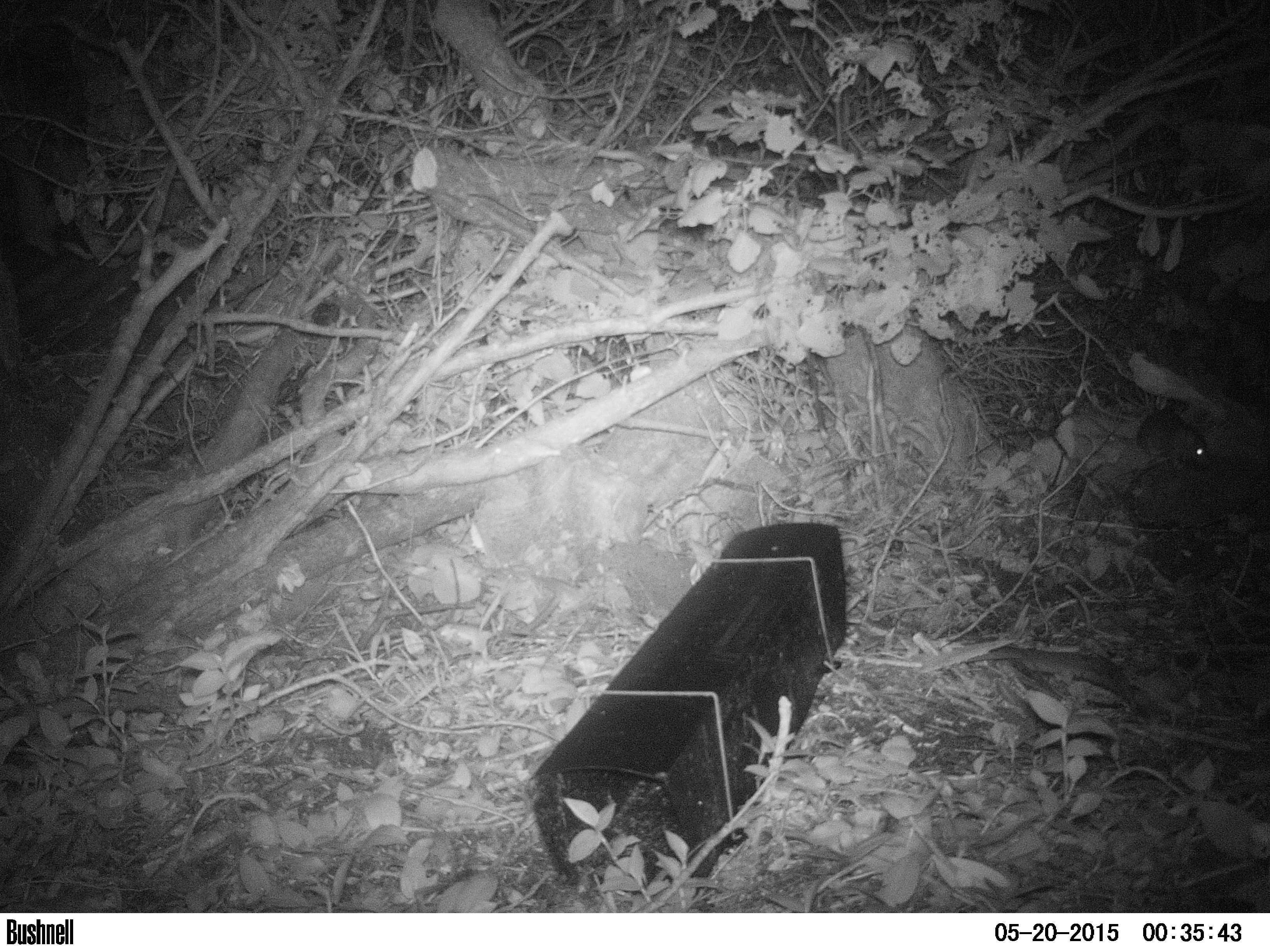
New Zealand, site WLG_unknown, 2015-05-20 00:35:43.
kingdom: Animalia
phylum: Chordata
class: Mammalia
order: Rodentia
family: Muridae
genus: Rattus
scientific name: Rattus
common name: rat